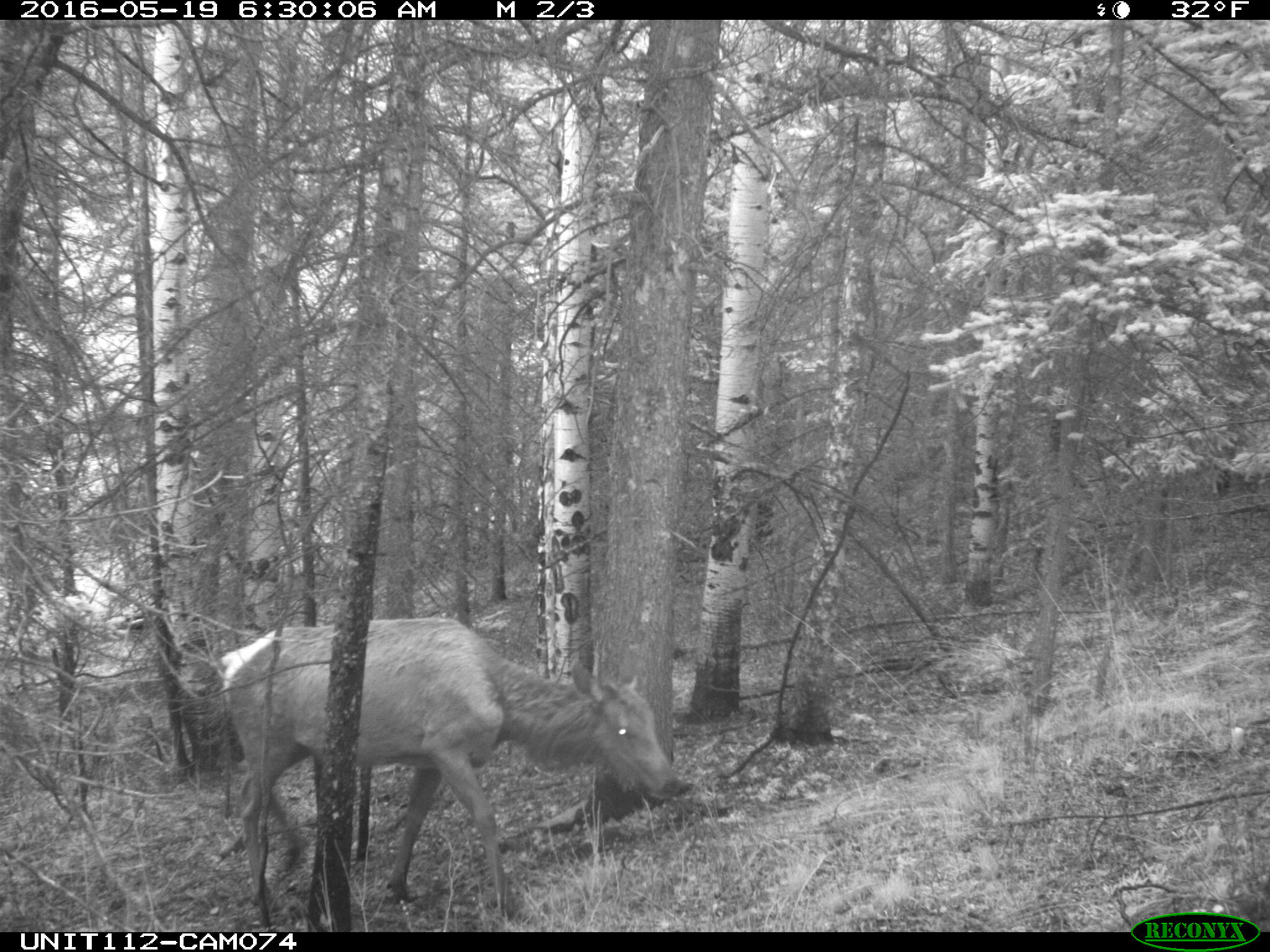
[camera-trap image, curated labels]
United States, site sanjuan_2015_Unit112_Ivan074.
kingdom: Animalia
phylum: Chordata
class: Mammalia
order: Artiodactyla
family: Cervidae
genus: Cervus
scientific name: Cervus elaphus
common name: red deer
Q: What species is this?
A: Cervus elaphus (red deer).